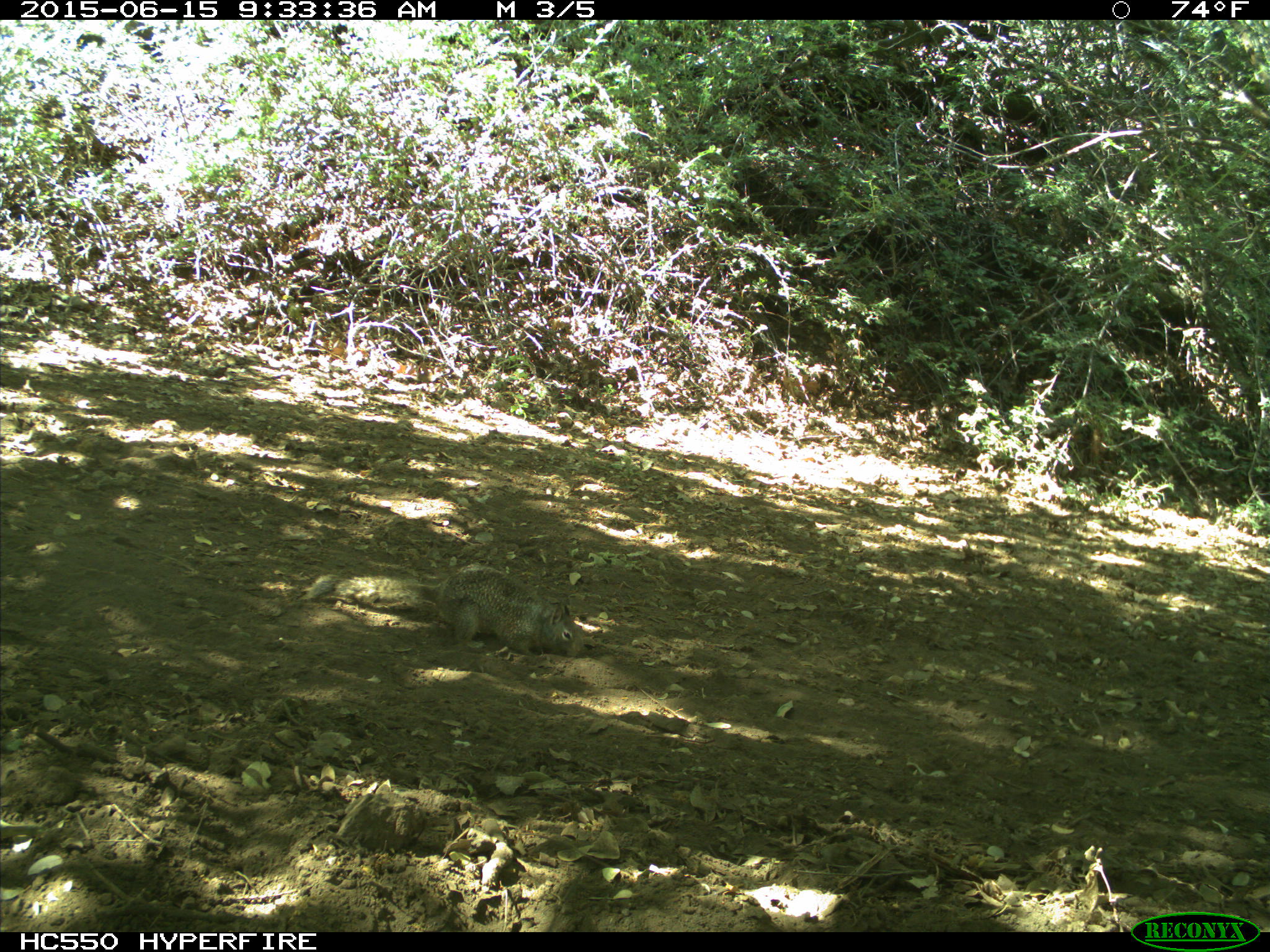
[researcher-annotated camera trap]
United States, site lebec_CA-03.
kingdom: Animalia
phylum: Chordata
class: Mammalia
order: Rodentia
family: Sciuridae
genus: Otospermophilus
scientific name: Otospermophilus beecheyi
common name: california ground squirrel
Otospermophilus beecheyi (california ground squirrel).